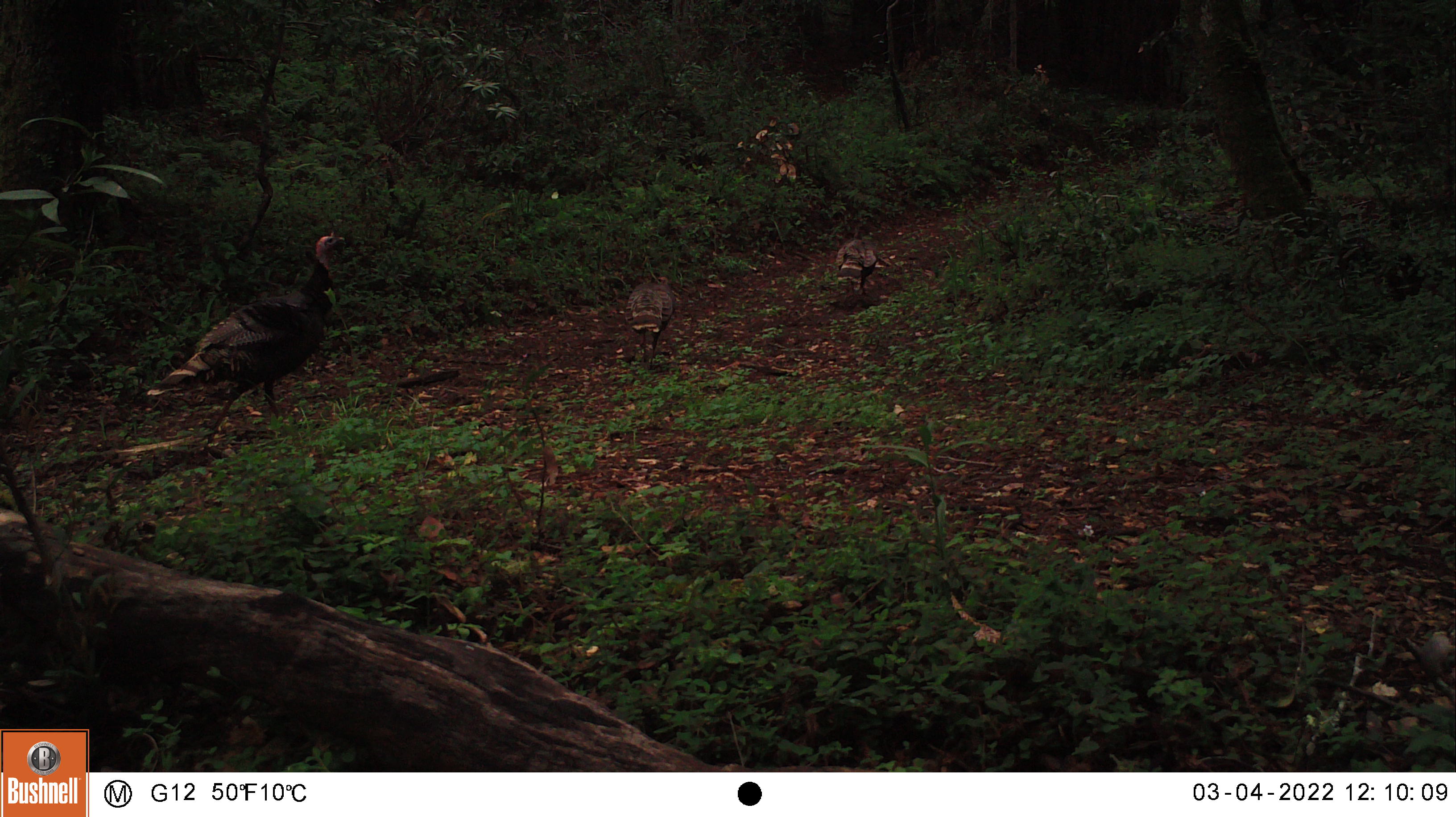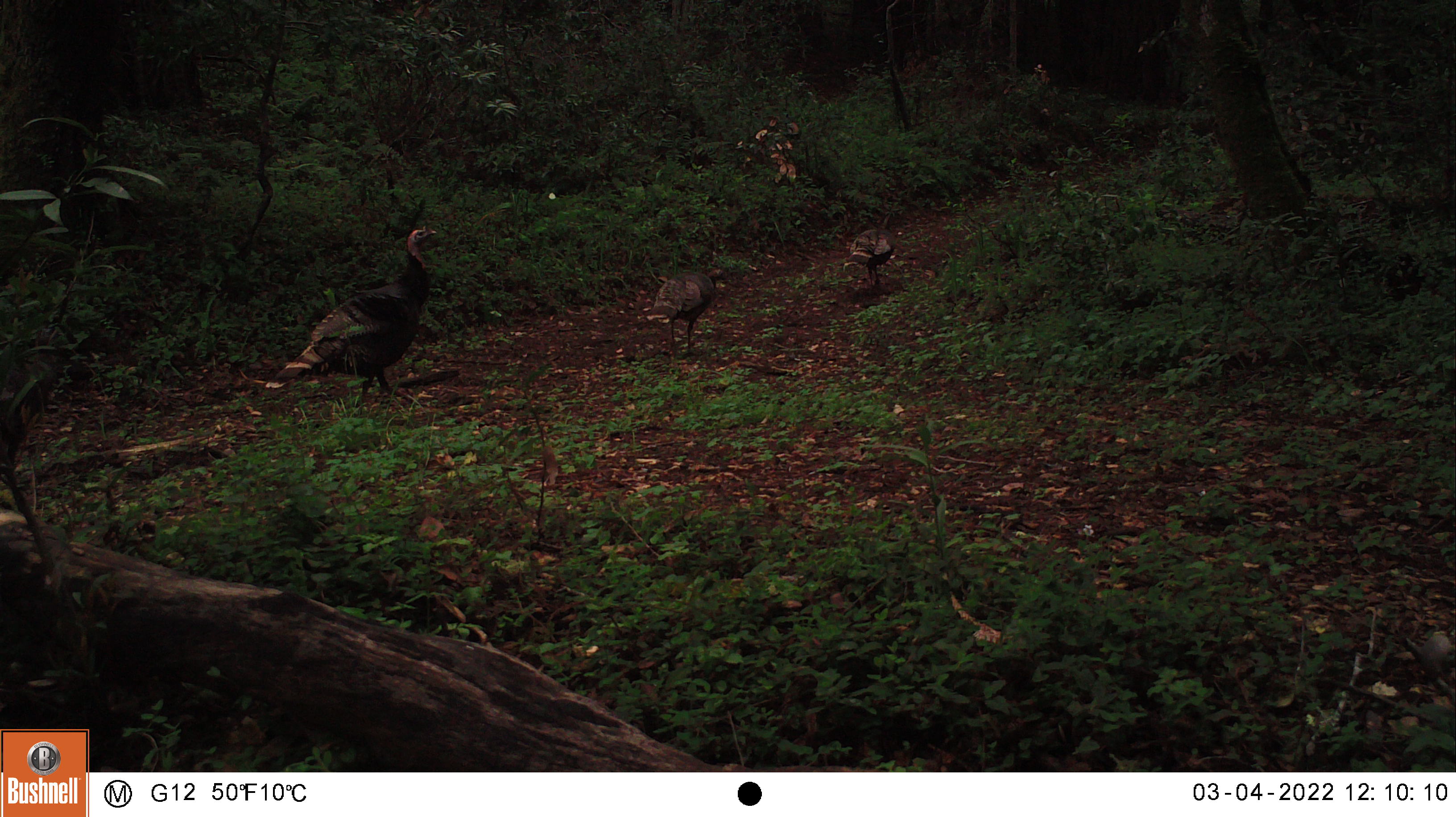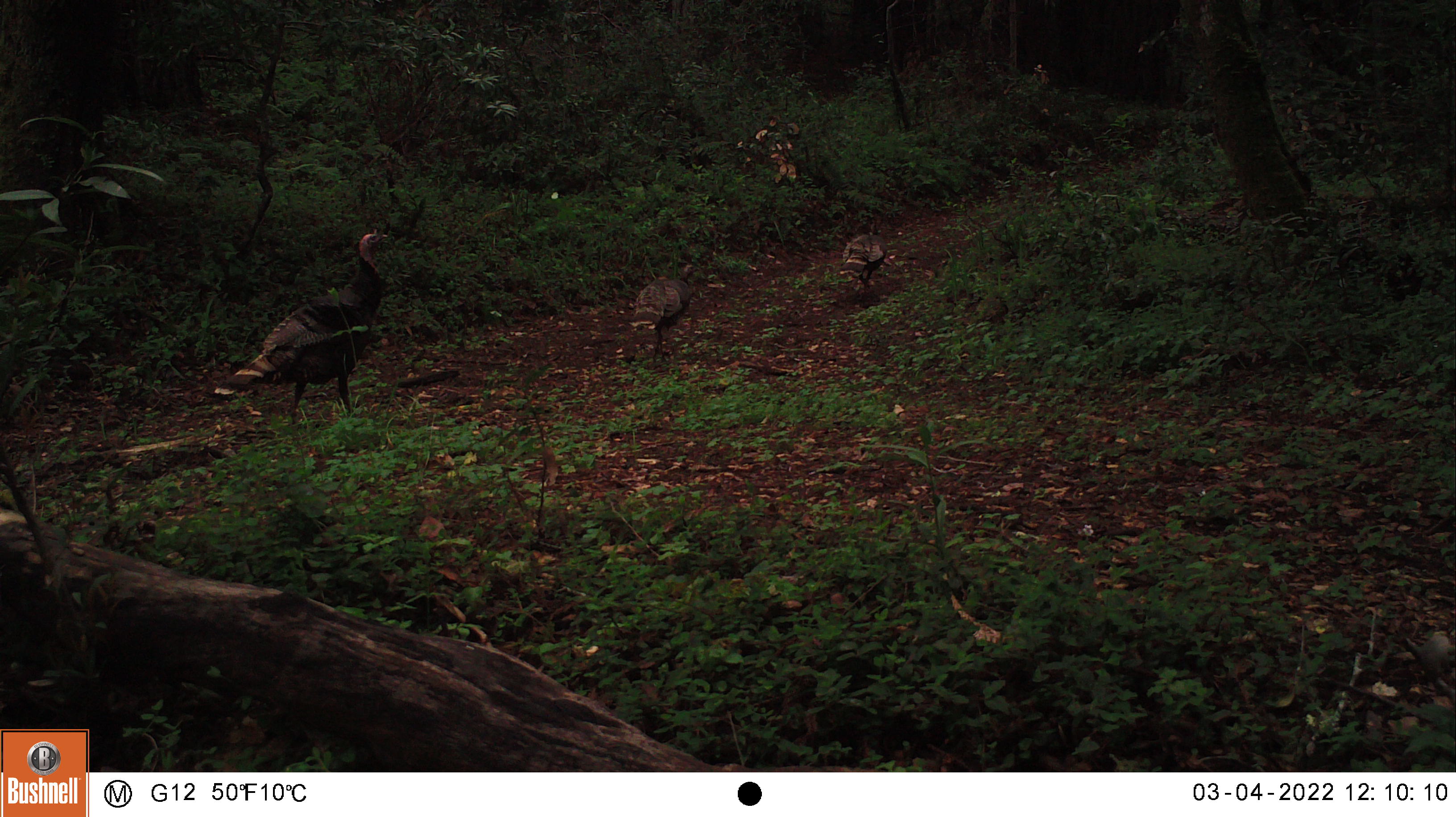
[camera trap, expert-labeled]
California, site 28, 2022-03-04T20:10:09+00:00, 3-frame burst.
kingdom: Animalia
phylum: Chordata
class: Aves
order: Galliformes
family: Phasianidae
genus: Meleagris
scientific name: Meleagris gallopavo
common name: turkey